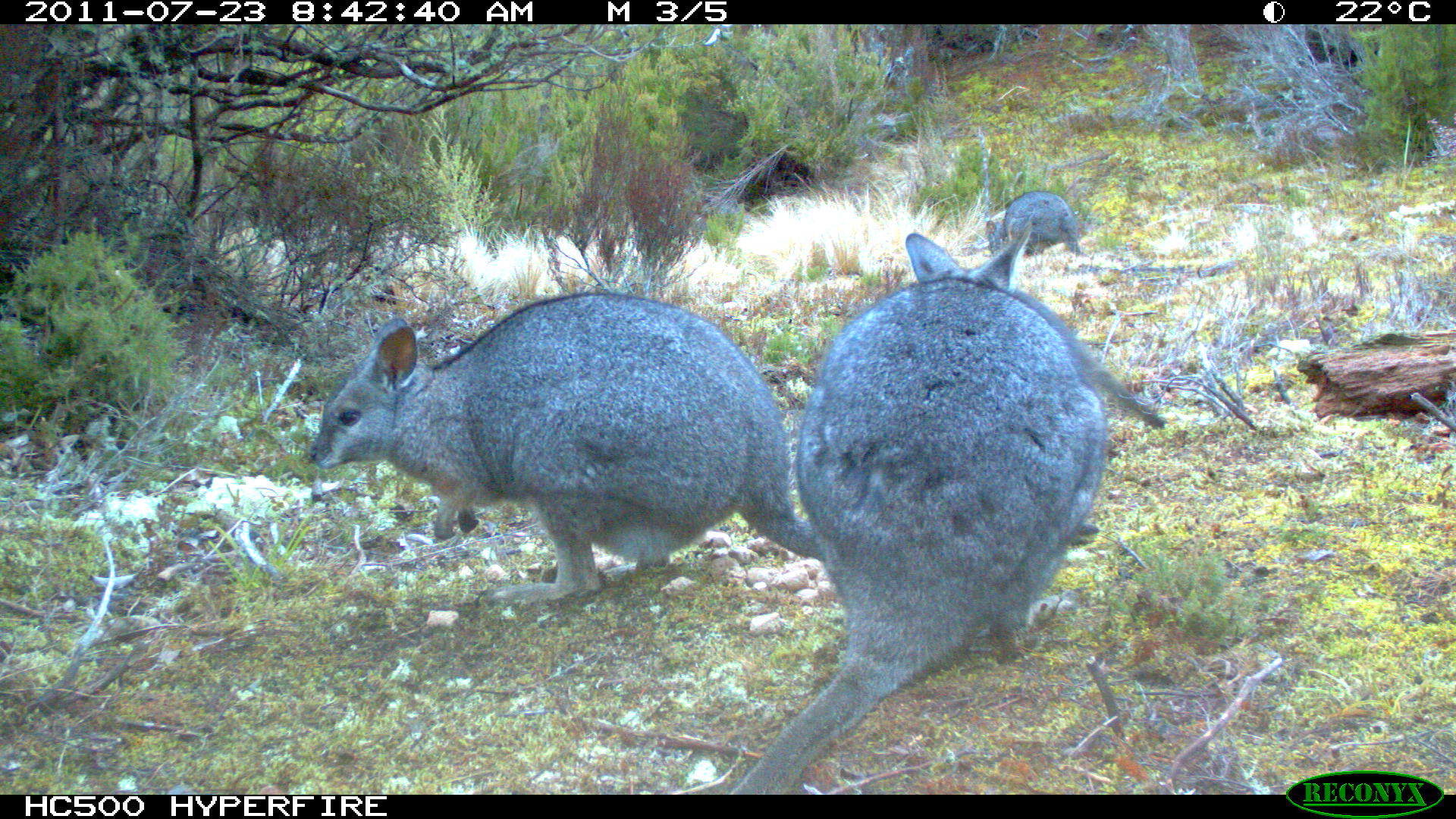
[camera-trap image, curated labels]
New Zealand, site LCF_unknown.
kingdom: Animalia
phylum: Chordata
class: Mammalia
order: Diprotodontia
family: Macropodidae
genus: Notamacropus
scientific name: Notamacropus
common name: wallaby